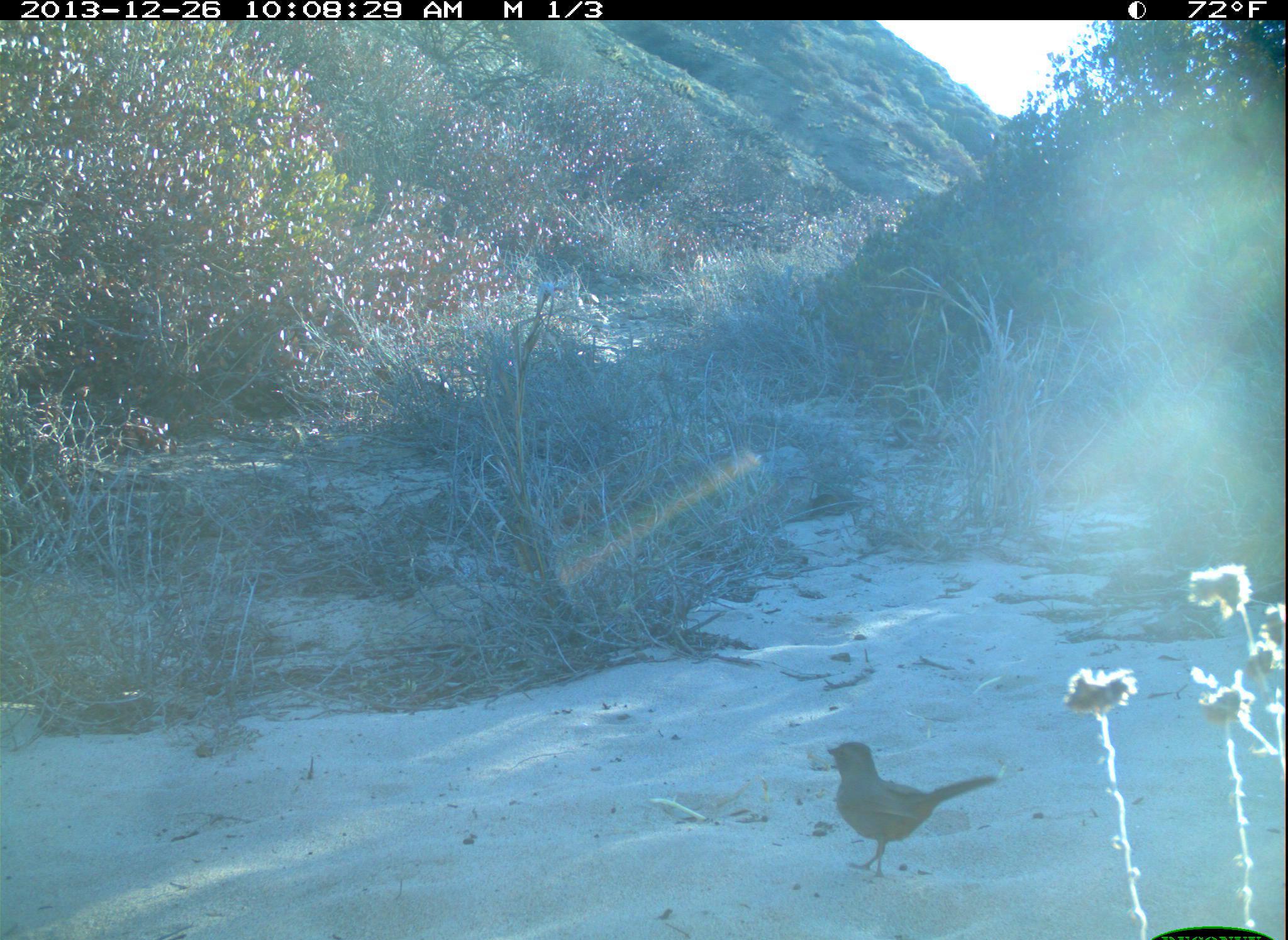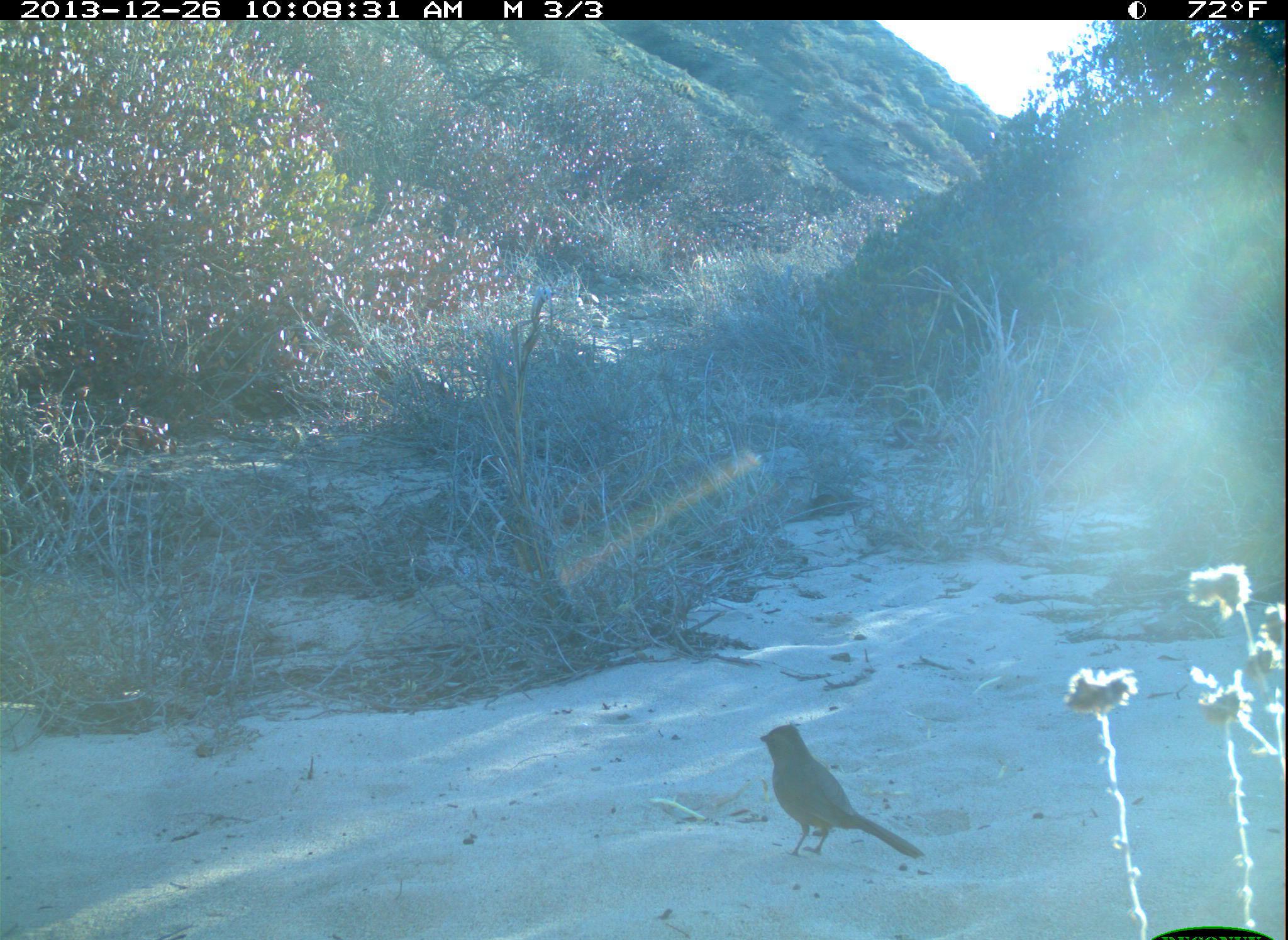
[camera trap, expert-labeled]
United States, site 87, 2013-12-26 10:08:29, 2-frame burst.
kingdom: Animalia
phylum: Chordata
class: Aves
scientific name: Aves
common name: bird